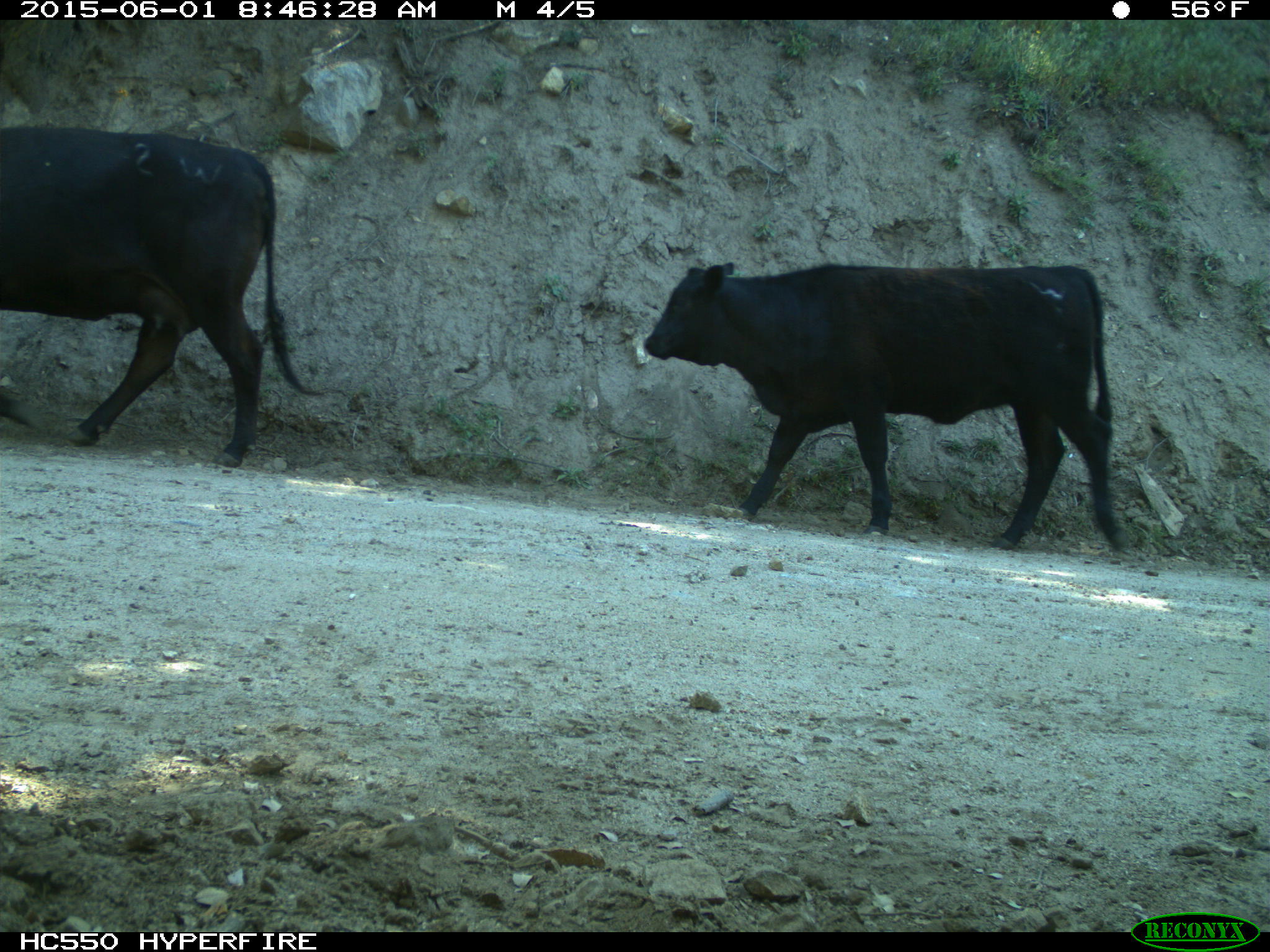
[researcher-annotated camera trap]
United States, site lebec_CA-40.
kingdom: Animalia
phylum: Chordata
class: Mammalia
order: Artiodactyla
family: Bovidae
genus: Bos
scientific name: Bos taurus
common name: domestic cow